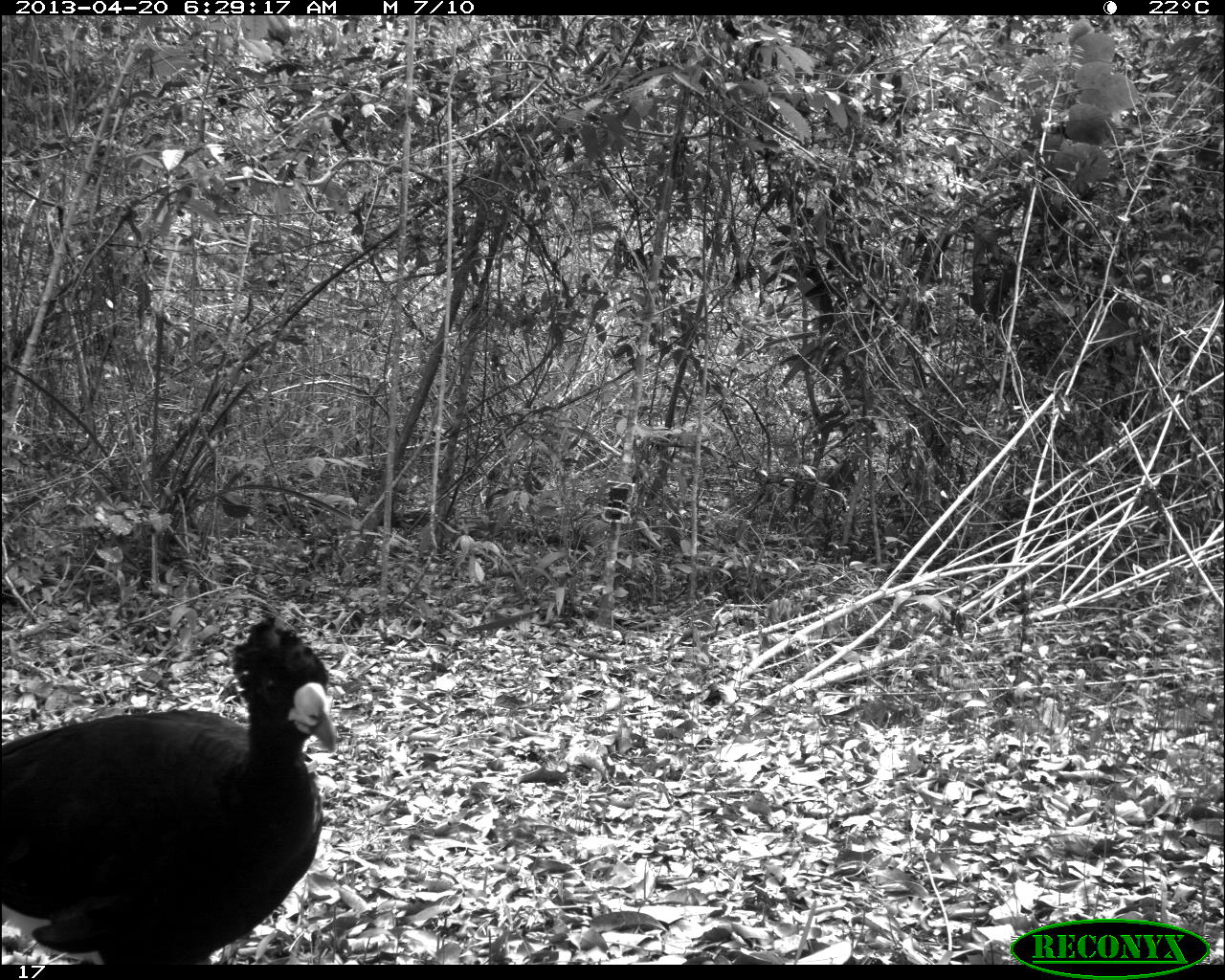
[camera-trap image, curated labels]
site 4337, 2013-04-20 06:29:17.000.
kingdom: Animalia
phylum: Chordata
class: Aves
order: Galliformes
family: Cracidae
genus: Crax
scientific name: Crax rubra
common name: great curassow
Crax rubra (great curassow), count 1, sex male.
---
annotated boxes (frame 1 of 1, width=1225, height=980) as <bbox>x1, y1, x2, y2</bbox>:
crax rubra: <bbox>0, 618, 338, 964</bbox>